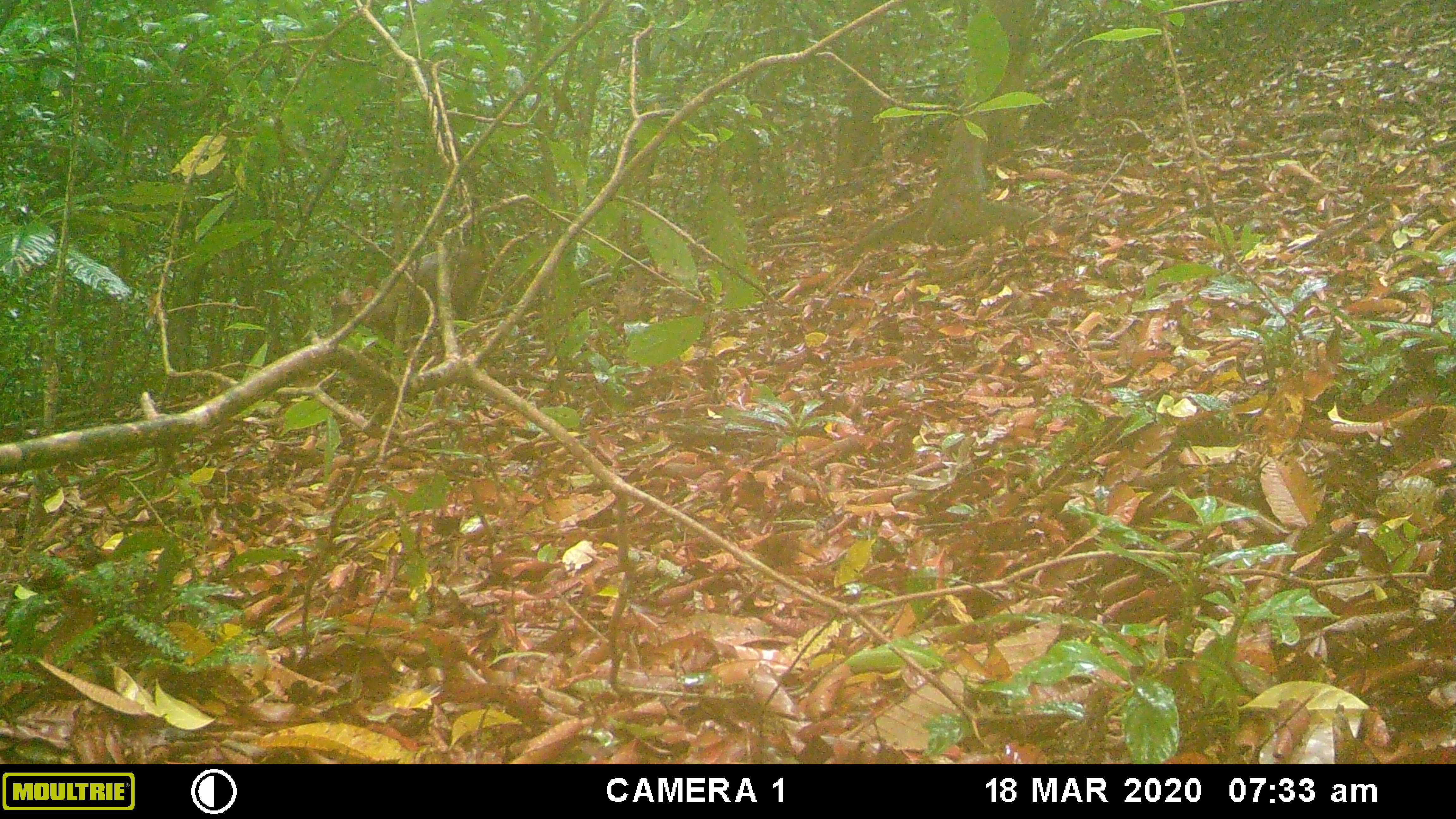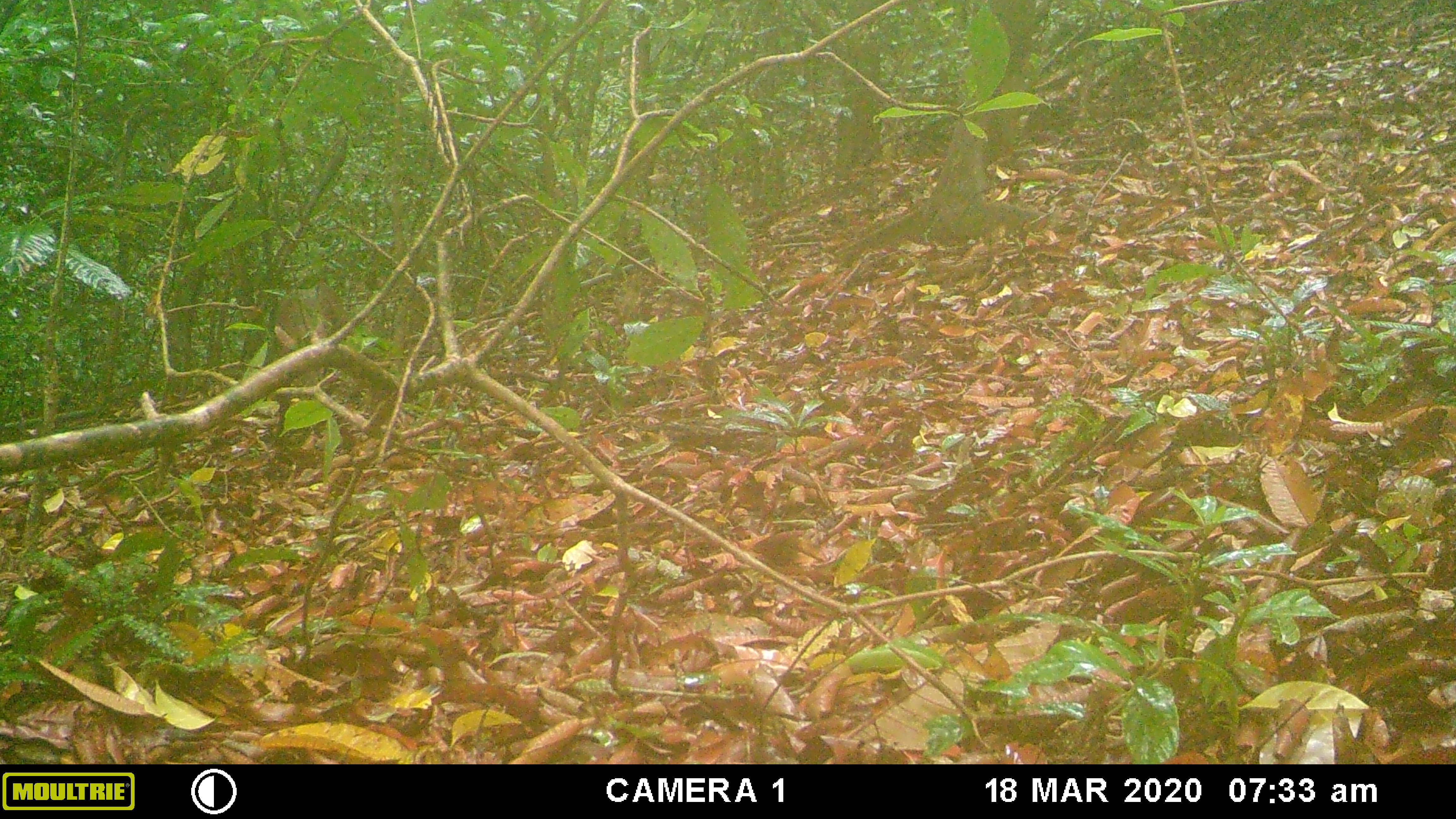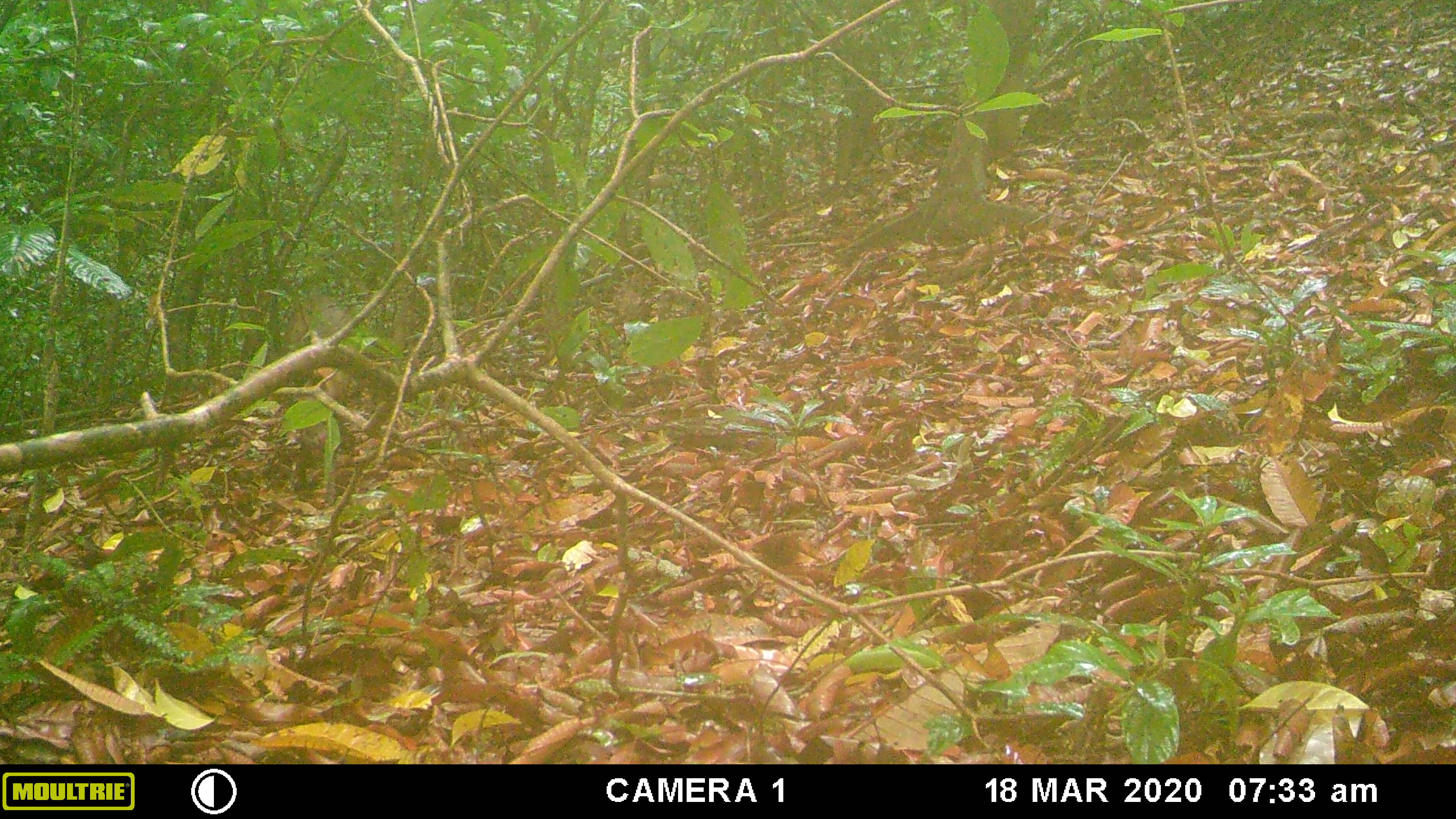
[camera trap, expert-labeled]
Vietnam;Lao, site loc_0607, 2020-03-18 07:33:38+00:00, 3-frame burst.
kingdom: Animalia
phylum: Chordata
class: Mammalia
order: Artiodactyla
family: Cervidae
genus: Muntiacus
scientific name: Muntiacus rooseveltorum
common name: roosevelt's muntjac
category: roosevelts muntjac group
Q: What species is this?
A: Roosevelts muntjac group (roosevelt's muntjac) (Muntiacus rooseveltorum).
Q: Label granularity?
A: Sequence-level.